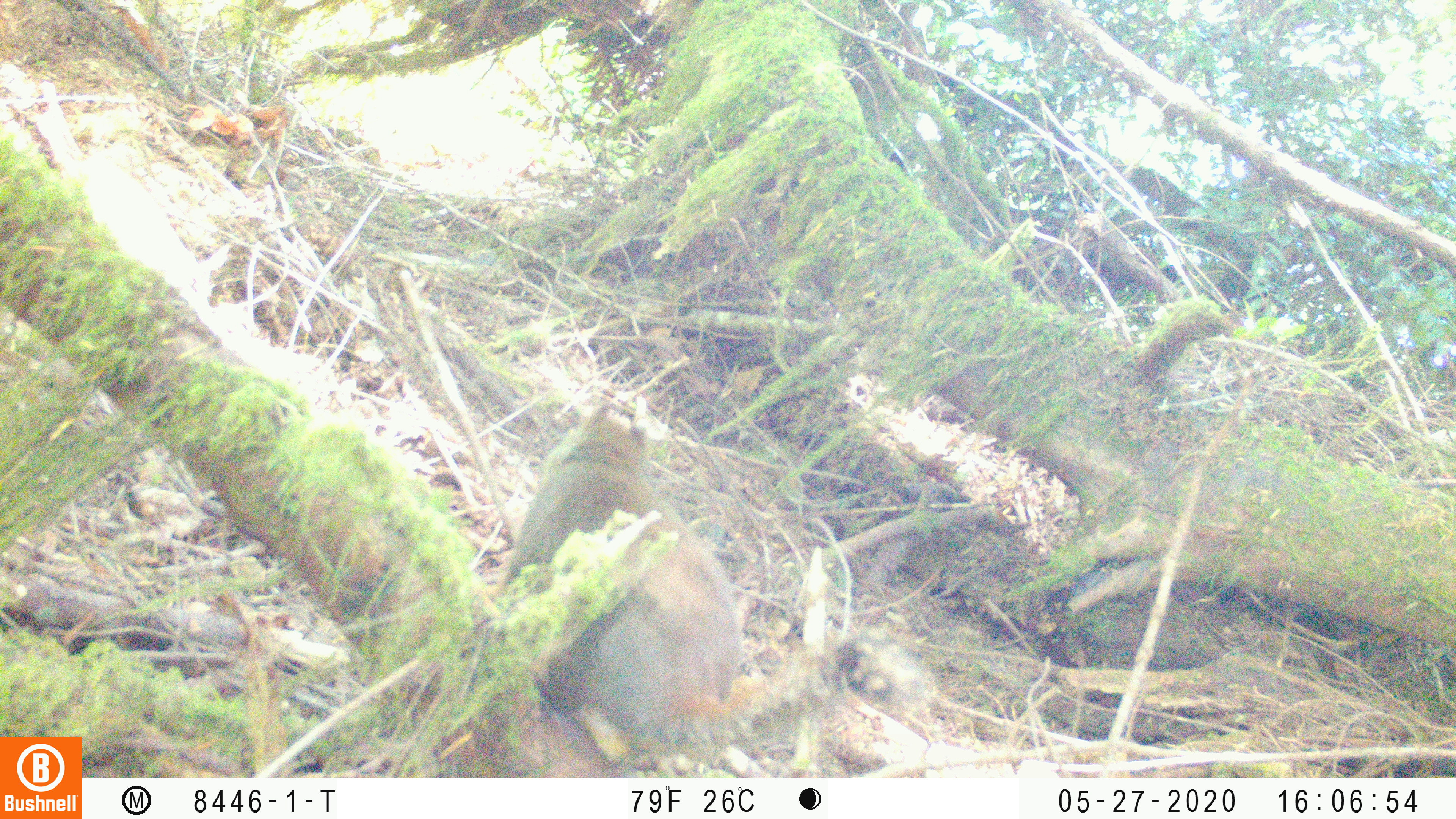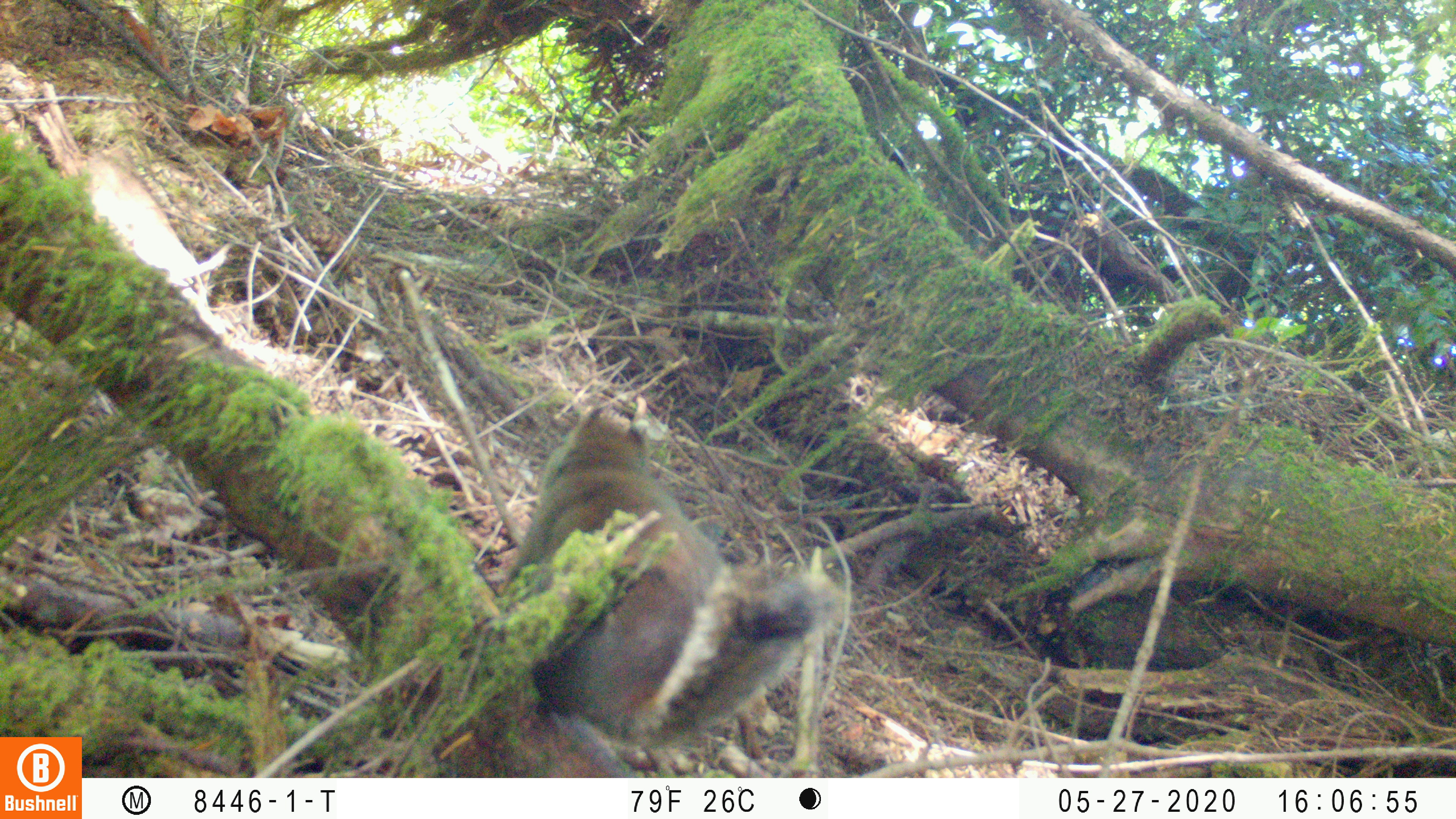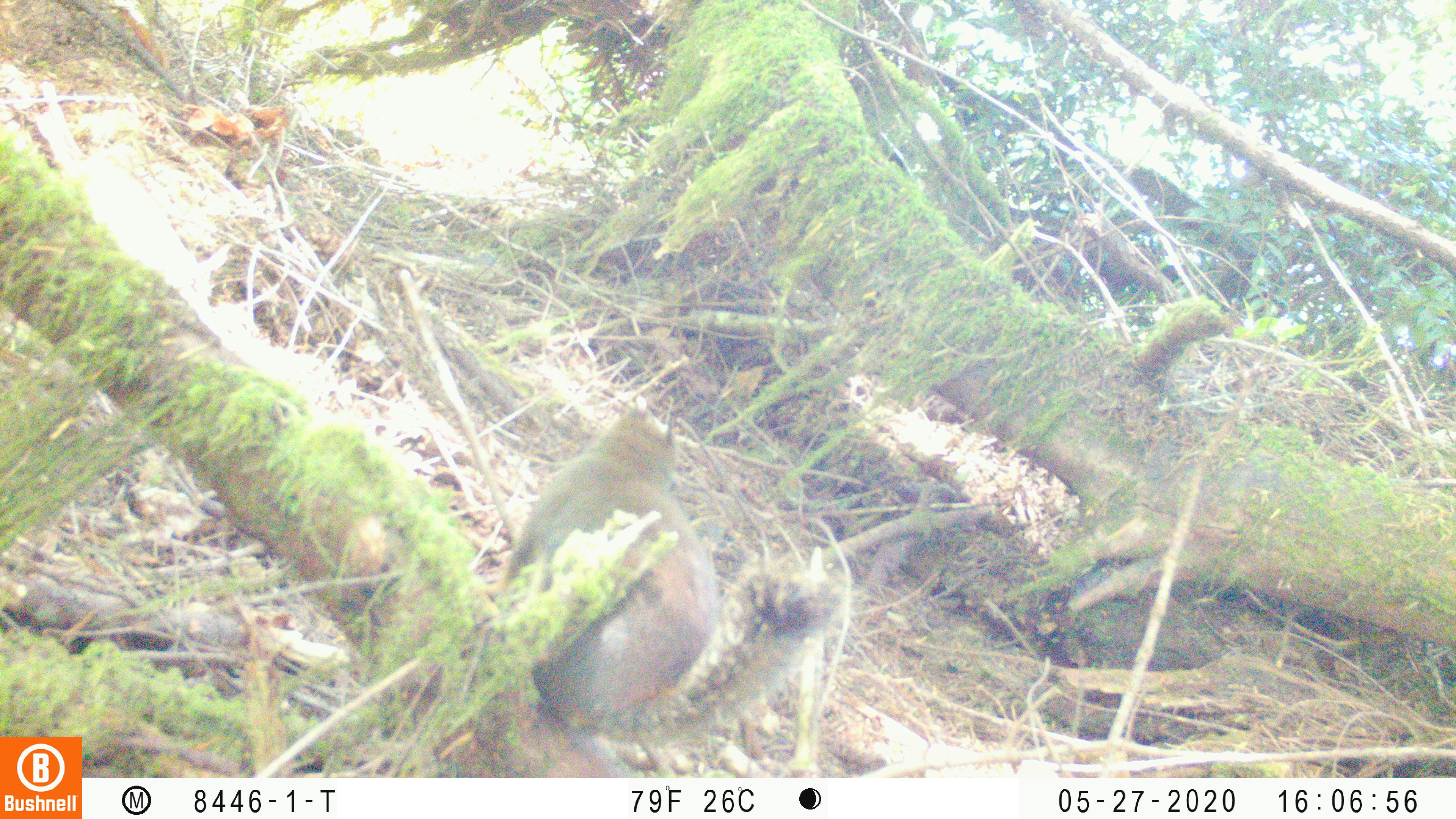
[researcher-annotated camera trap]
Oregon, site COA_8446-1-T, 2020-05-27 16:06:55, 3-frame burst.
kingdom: Animalia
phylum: Chordata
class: Mammalia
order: Rodentia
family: Sciuridae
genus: Tamiasciurus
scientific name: Tamiasciurus douglasii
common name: douglas squirrel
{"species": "douglas squirrel (Tamiasciurus douglasii)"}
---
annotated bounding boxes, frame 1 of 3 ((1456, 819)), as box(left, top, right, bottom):
douglas squirrel: box(488, 405, 922, 748)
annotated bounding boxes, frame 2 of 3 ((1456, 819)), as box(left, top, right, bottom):
douglas squirrel: box(496, 394, 836, 755)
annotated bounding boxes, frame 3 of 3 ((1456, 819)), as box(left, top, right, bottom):
douglas squirrel: box(507, 404, 834, 750)